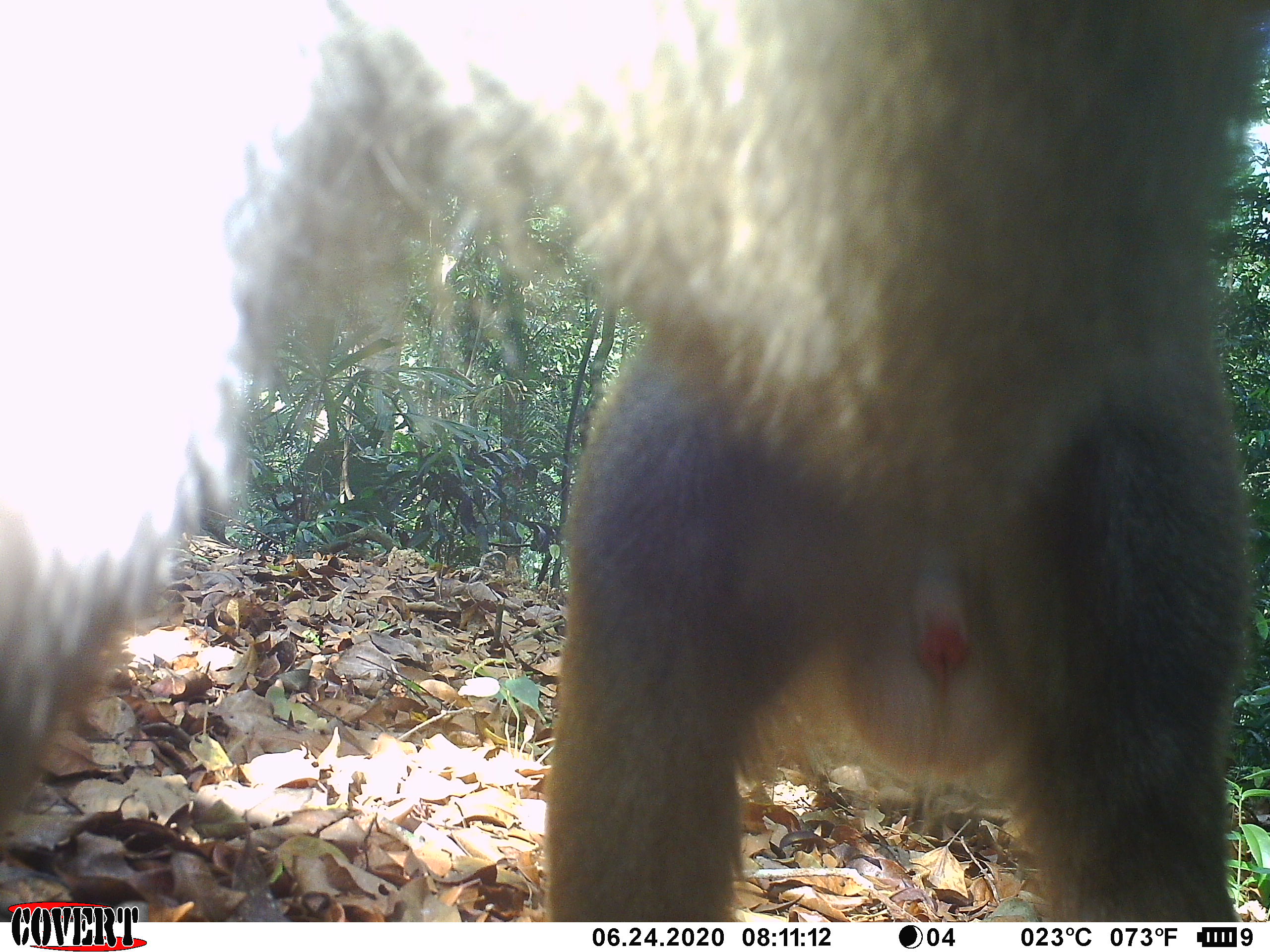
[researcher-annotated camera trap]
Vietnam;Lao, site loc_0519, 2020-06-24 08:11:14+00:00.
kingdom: Animalia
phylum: Chordata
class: Mammalia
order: Primates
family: Cercopithecidae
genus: Macaca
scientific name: Macaca nemestrina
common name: pig-tailed macaque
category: pig tailed macaque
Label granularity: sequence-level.